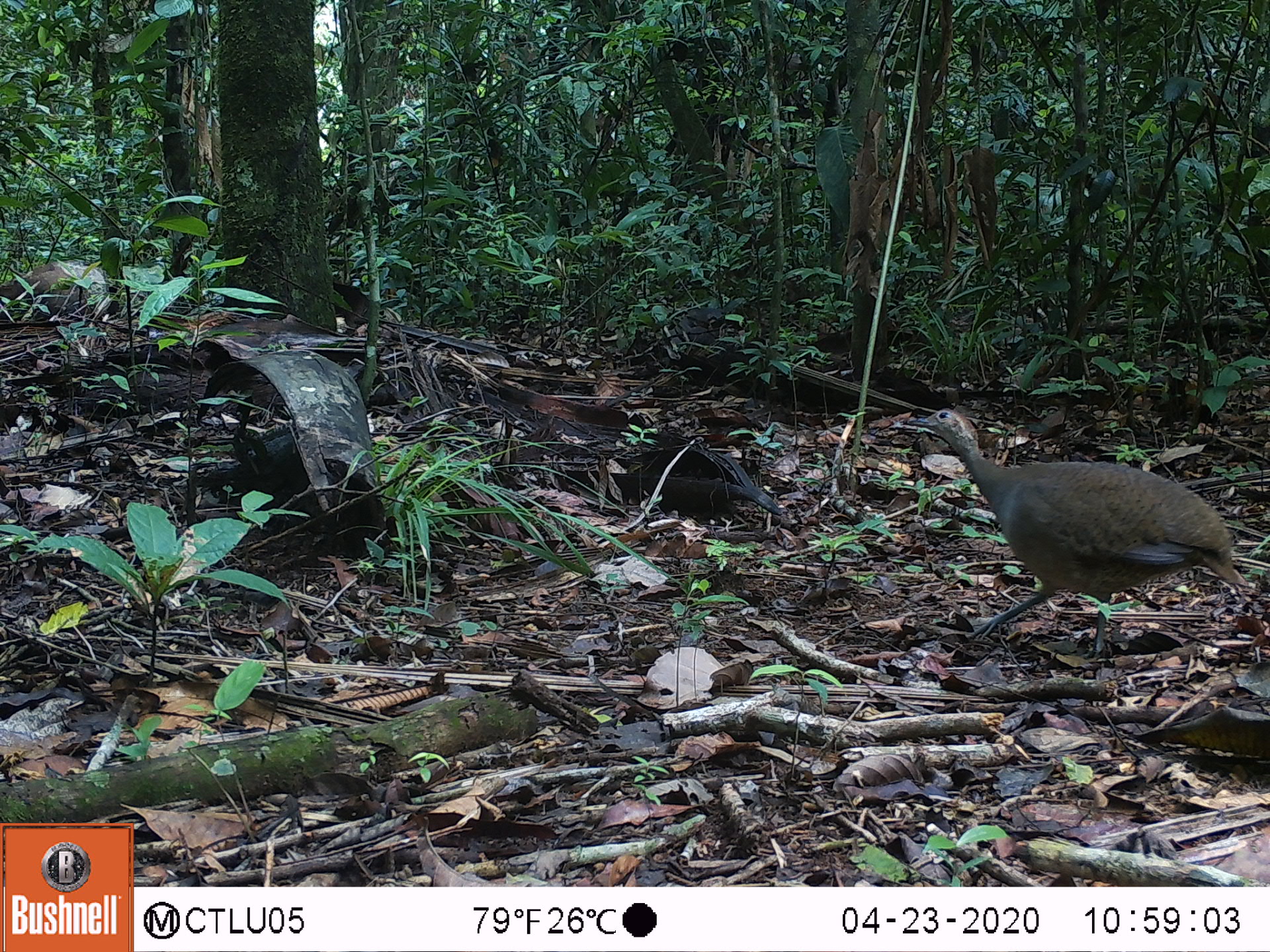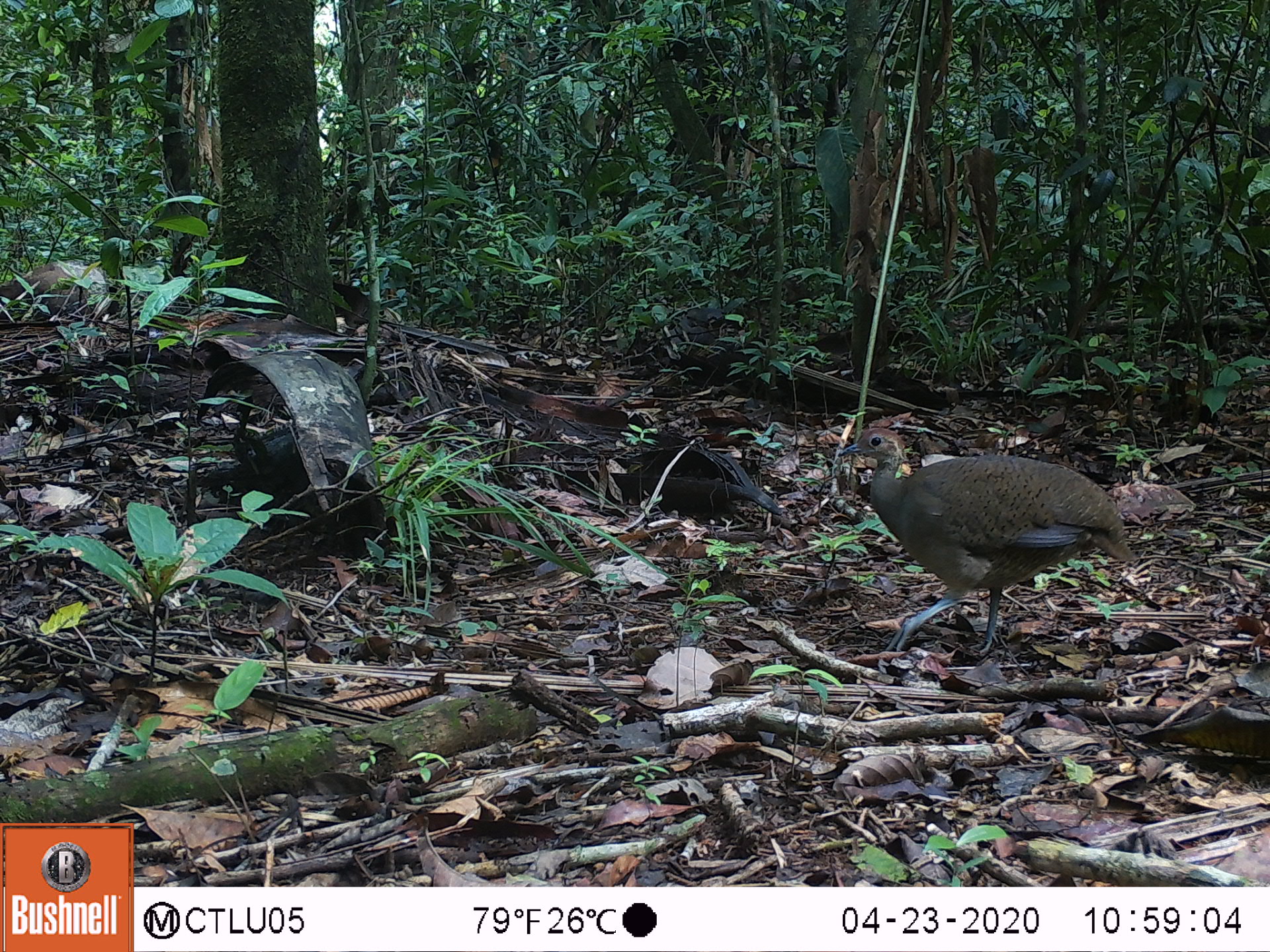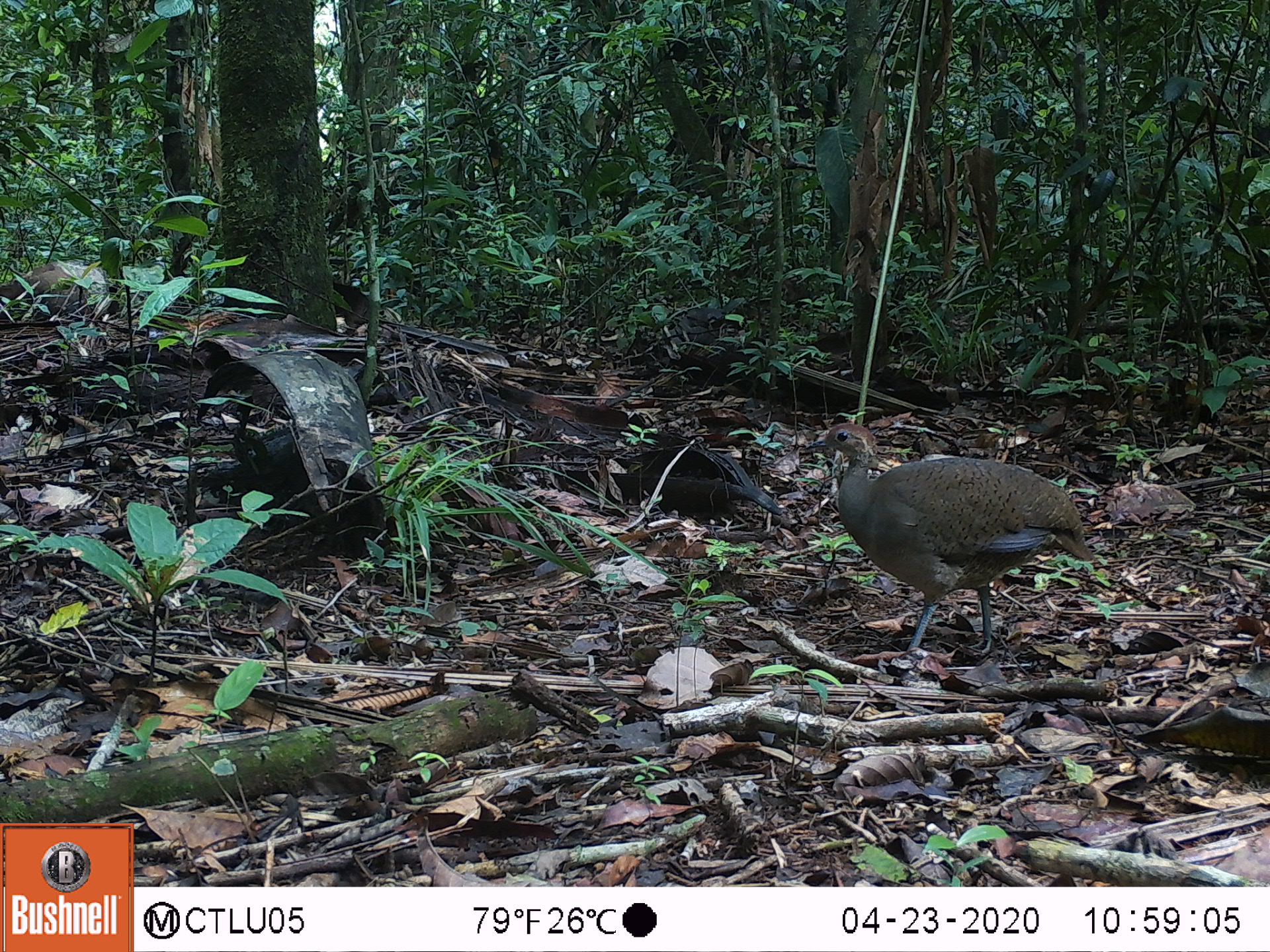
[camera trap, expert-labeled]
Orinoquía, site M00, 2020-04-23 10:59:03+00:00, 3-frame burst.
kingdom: Animalia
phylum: Chordata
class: Aves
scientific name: Aves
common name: bird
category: unknown bird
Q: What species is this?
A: Unknown bird (bird) (Aves).